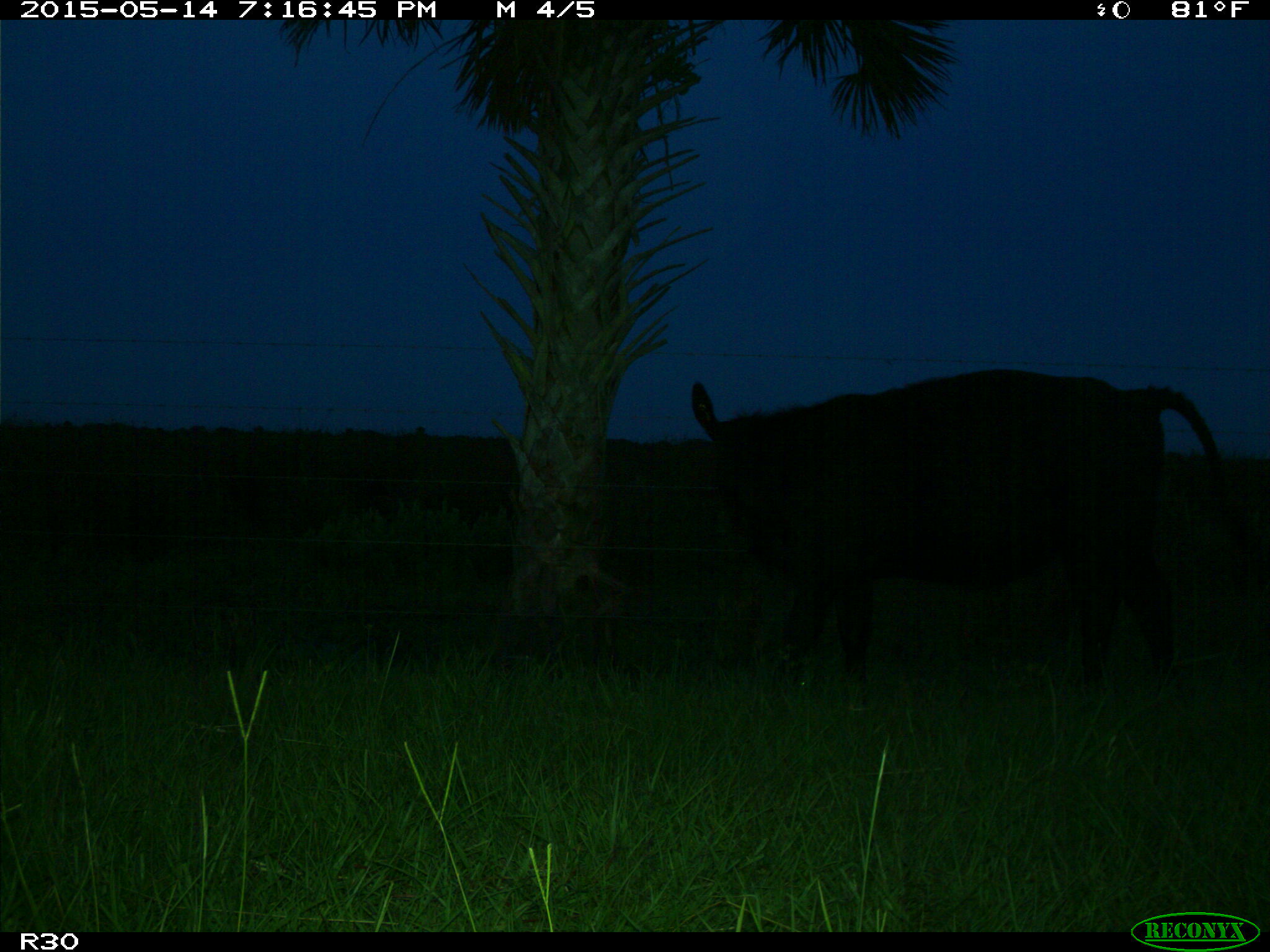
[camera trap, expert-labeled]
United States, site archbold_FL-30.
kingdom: Animalia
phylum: Chordata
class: Mammalia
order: Artiodactyla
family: Bovidae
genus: Bos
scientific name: Bos taurus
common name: domestic cow